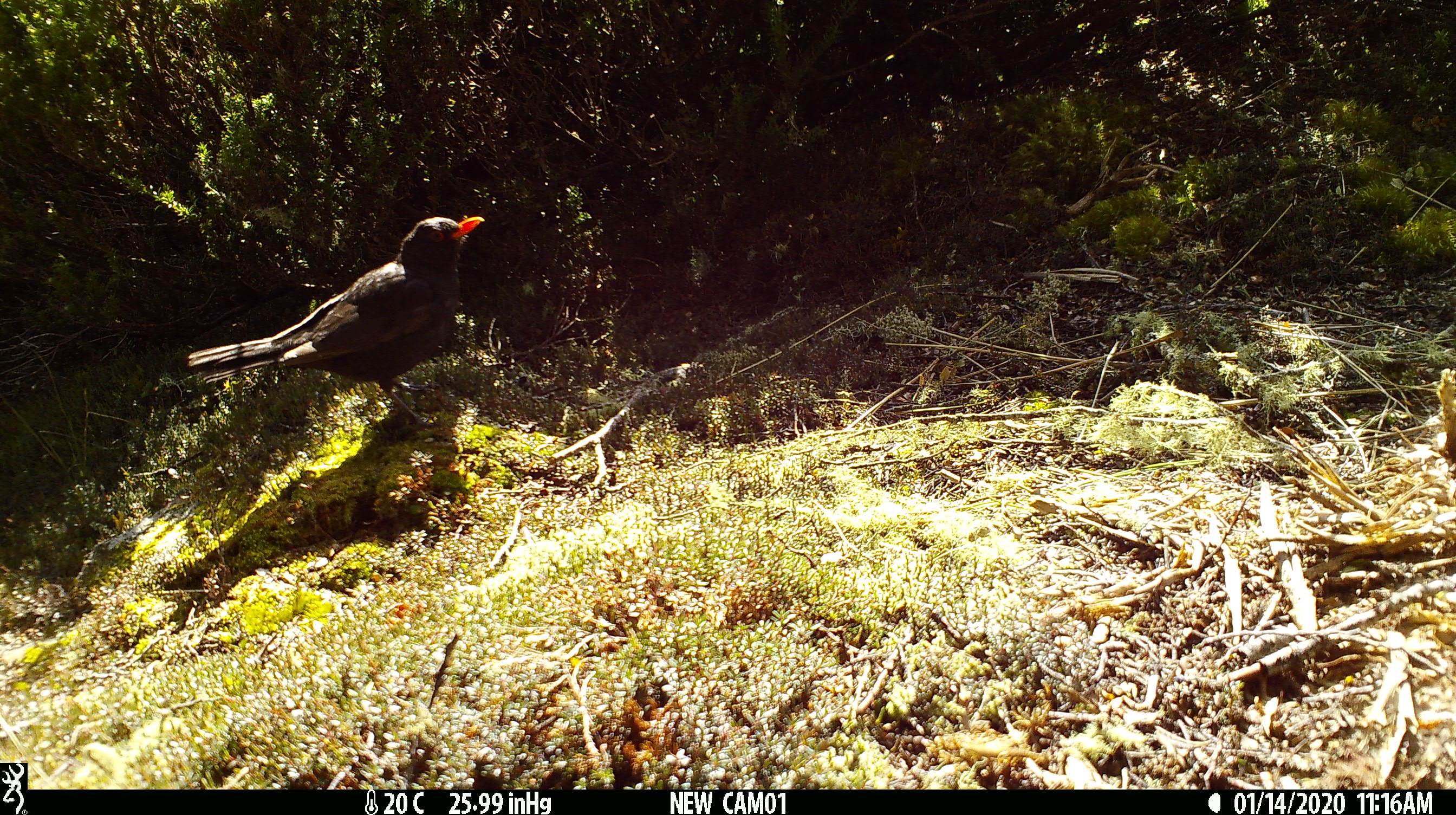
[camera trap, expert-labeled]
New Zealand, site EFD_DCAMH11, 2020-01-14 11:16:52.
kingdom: Animalia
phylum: Chordata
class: Aves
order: Passeriformes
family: Turdidae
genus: Turdus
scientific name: Turdus merula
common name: eurasian blackbird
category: blackbird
Blackbird (eurasian blackbird) (Turdus merula).